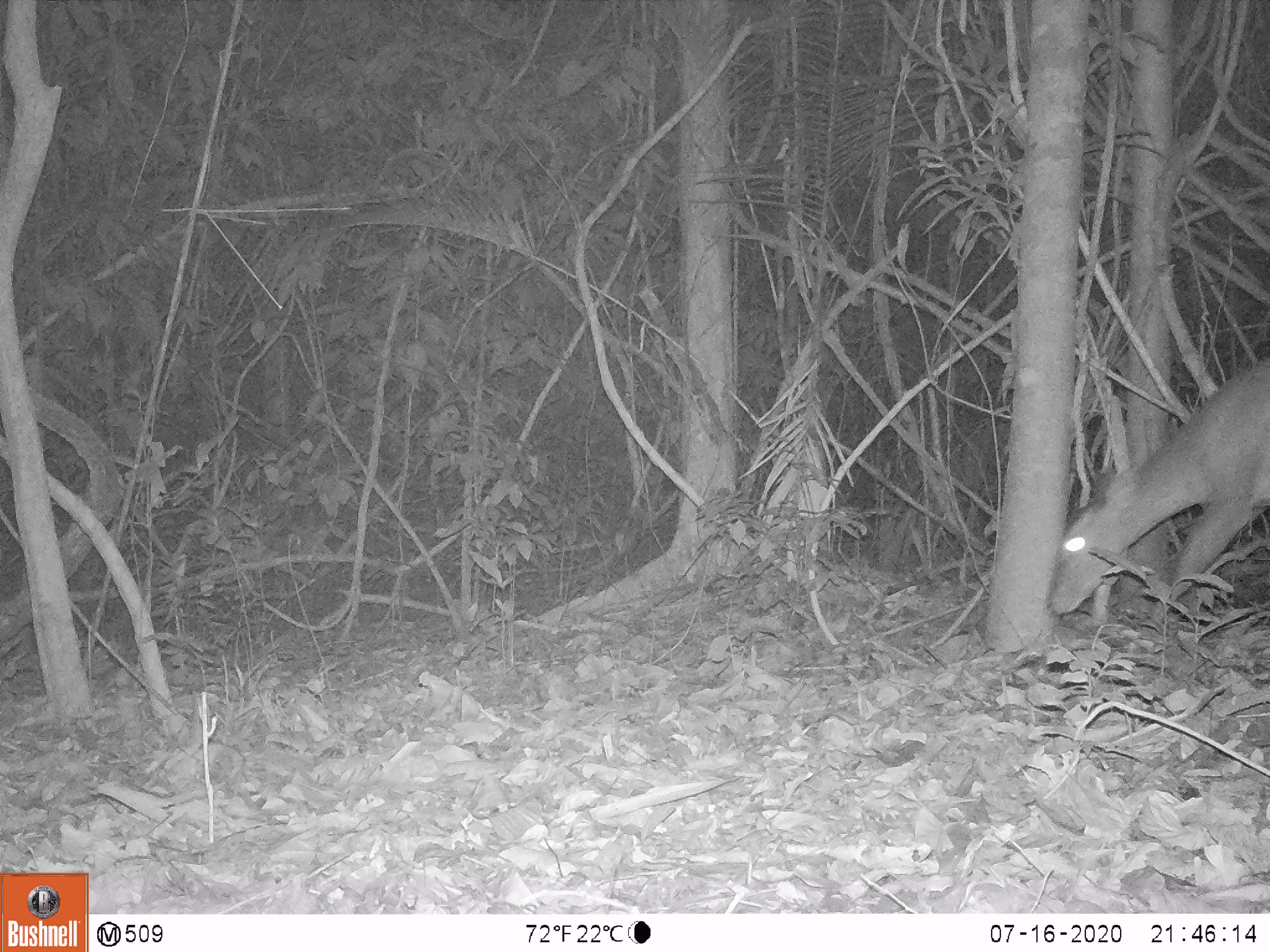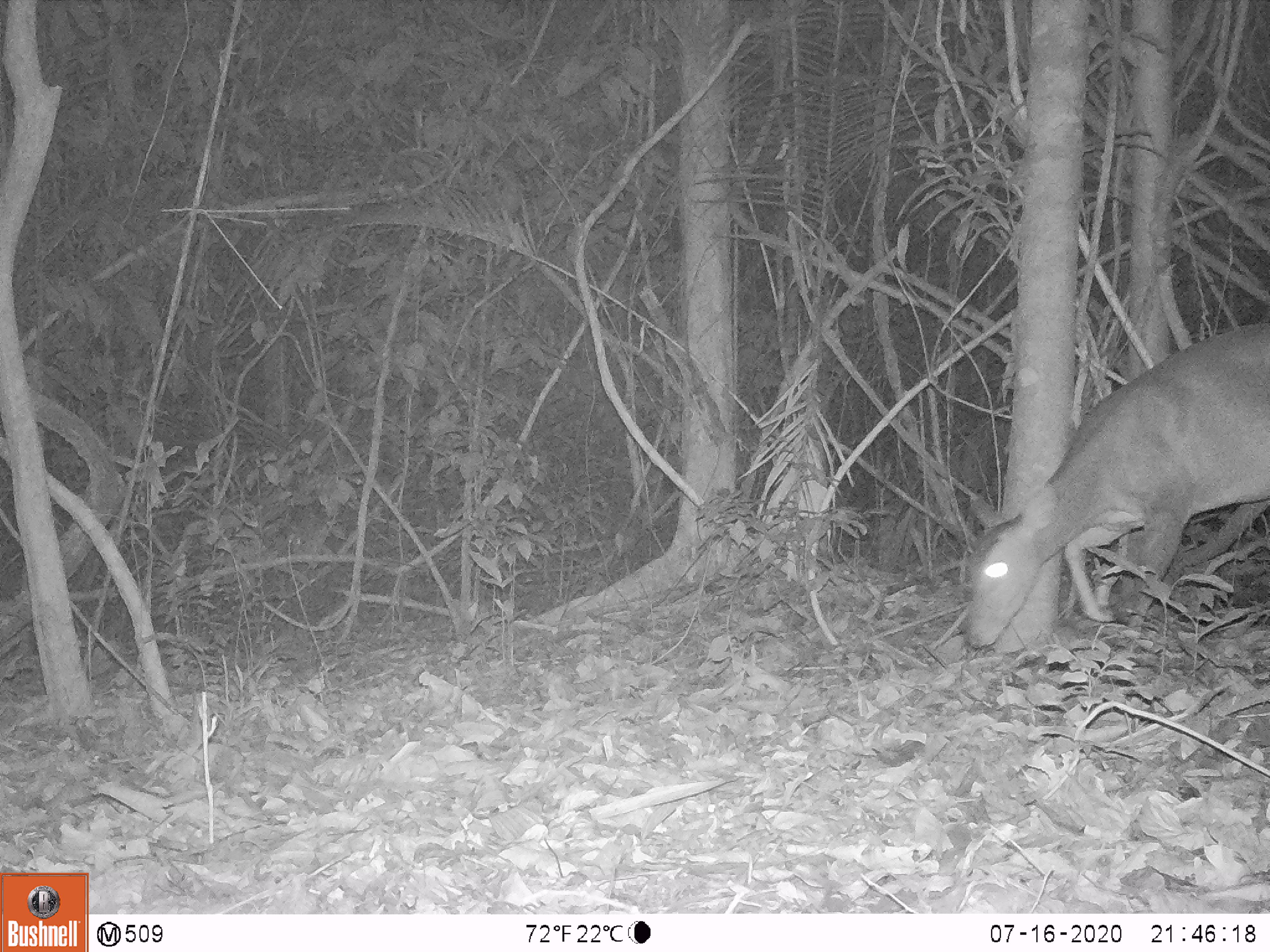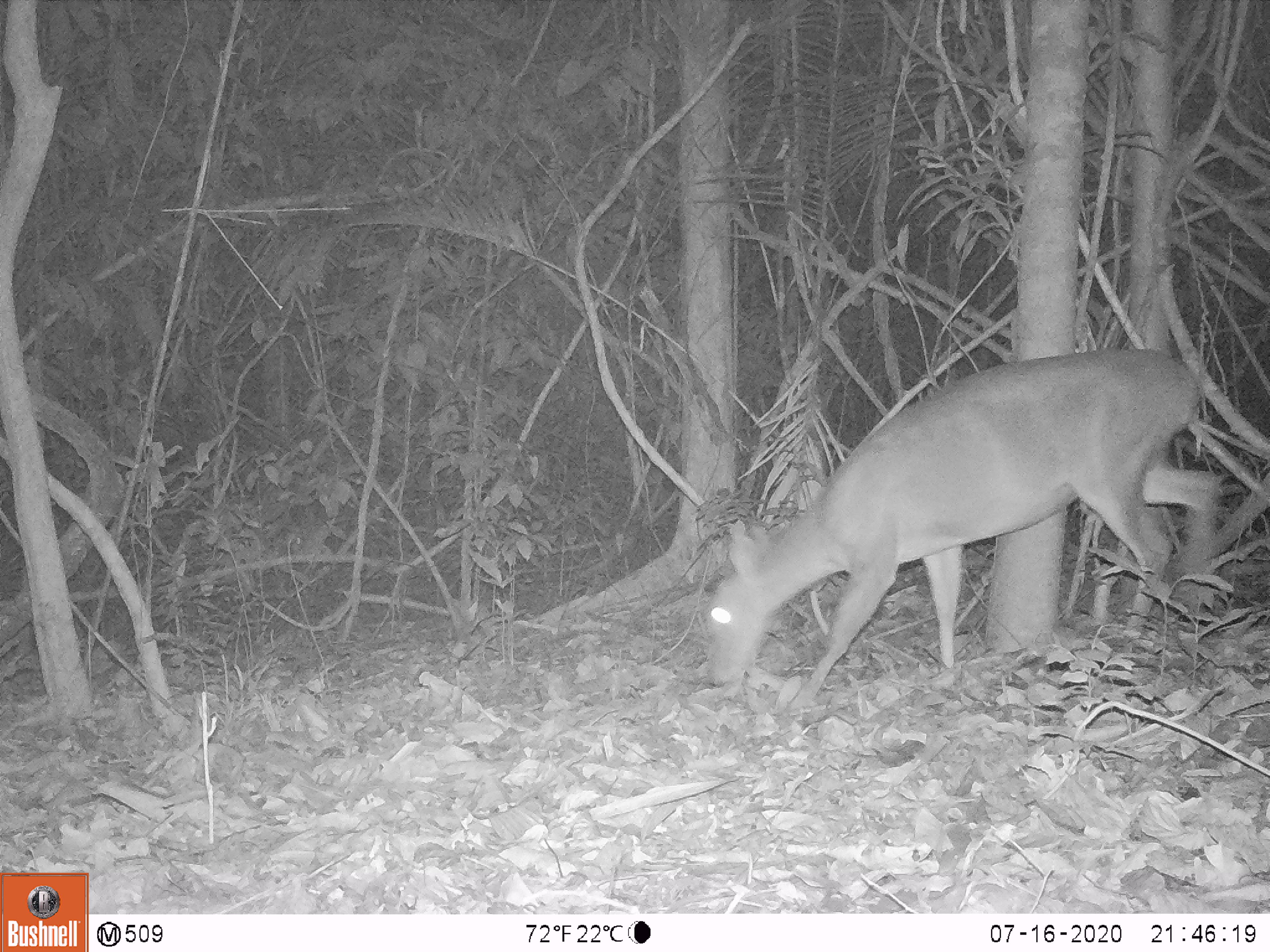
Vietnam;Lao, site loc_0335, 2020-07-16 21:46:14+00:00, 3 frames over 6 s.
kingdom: Animalia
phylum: Chordata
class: Mammalia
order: Artiodactyla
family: Cervidae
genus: Muntiacus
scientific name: Muntiacus vuquangensis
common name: large-antlered muntjac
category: large antlered muntjac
Large antlered muntjac (large-antlered muntjac) (Muntiacus vuquangensis). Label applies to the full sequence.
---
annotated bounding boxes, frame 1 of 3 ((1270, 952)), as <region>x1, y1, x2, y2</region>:
large antlered muntjac: <region>1048, 358, 1270, 621</region>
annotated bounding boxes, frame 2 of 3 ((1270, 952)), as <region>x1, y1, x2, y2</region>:
large antlered muntjac: <region>968, 321, 1270, 645</region>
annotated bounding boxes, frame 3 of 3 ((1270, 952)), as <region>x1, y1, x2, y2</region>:
large antlered muntjac: <region>703, 348, 1224, 710</region>